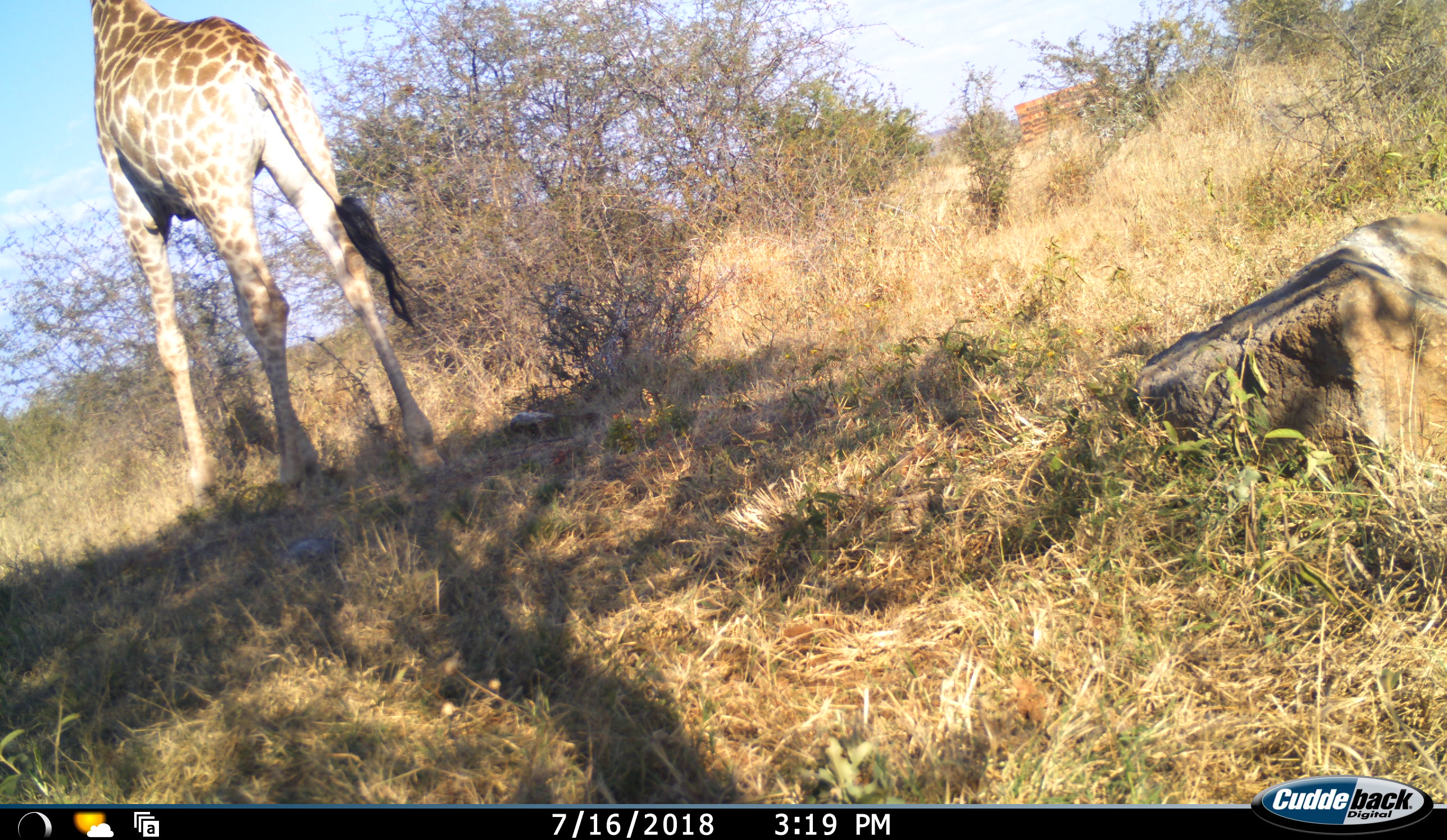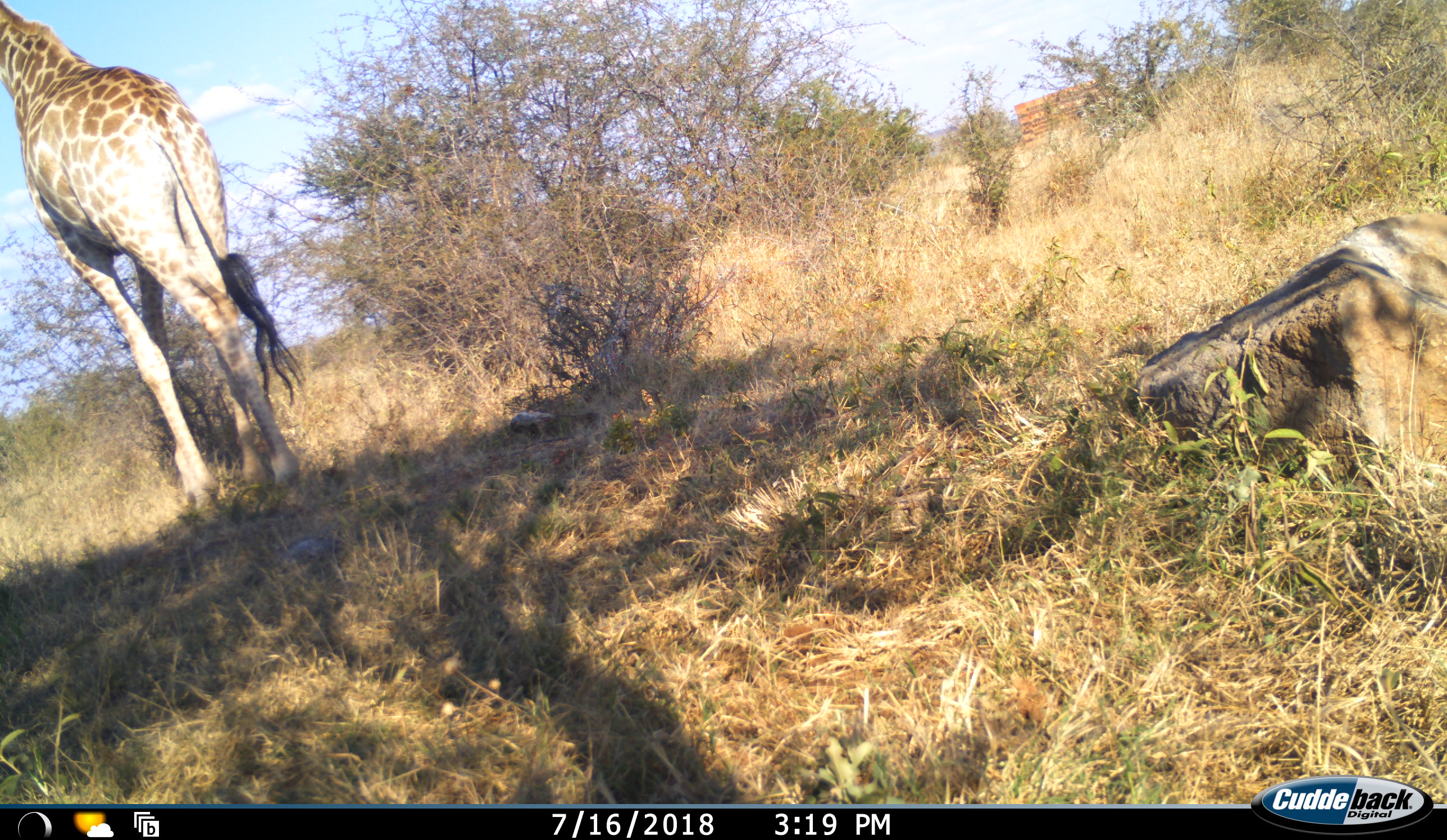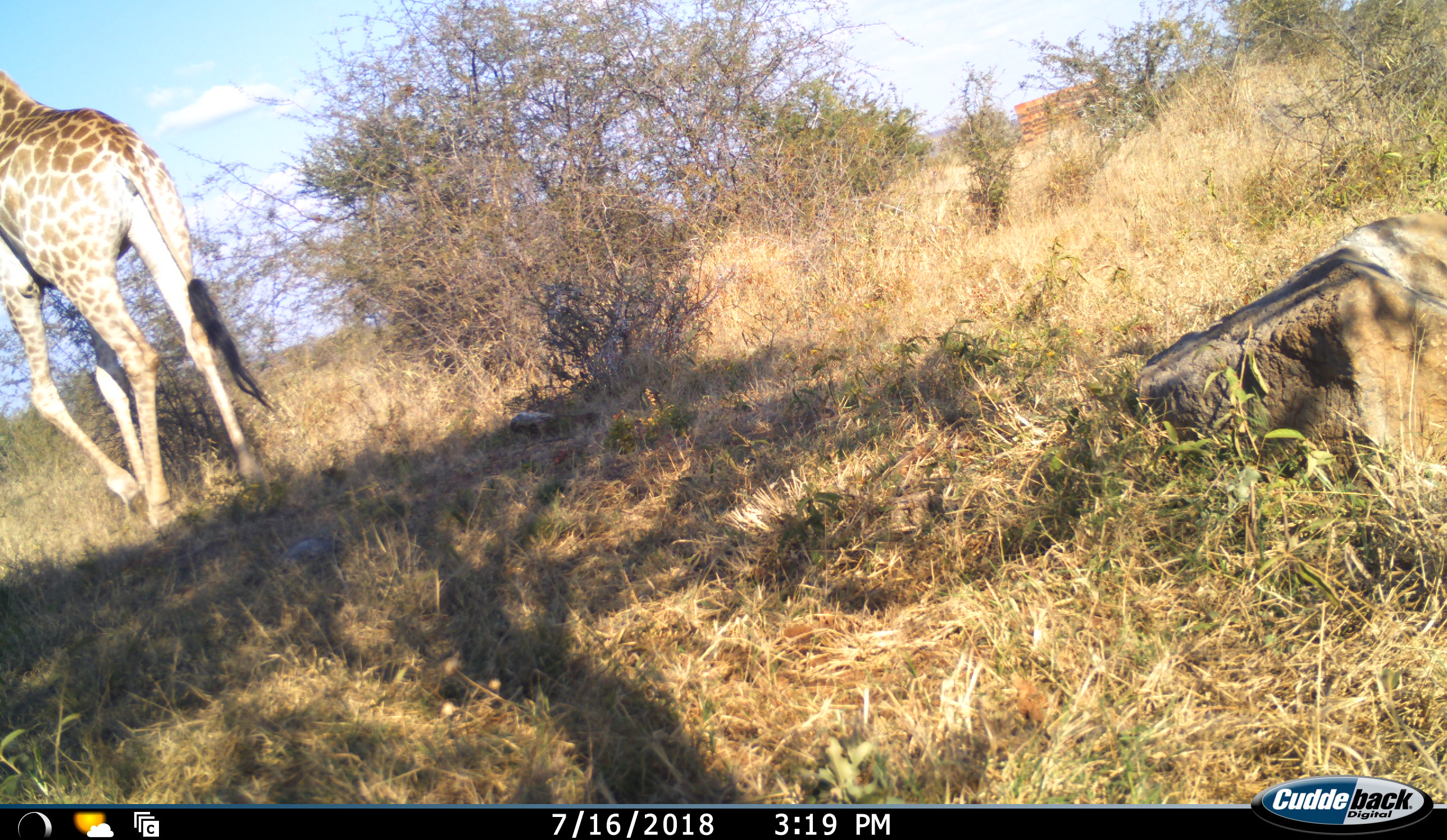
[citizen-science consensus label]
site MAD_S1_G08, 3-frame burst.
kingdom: Animalia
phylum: Chordata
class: Mammalia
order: Artiodactyla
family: Giraffidae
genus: Giraffa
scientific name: Giraffa camelopardalis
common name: giraffe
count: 1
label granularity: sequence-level